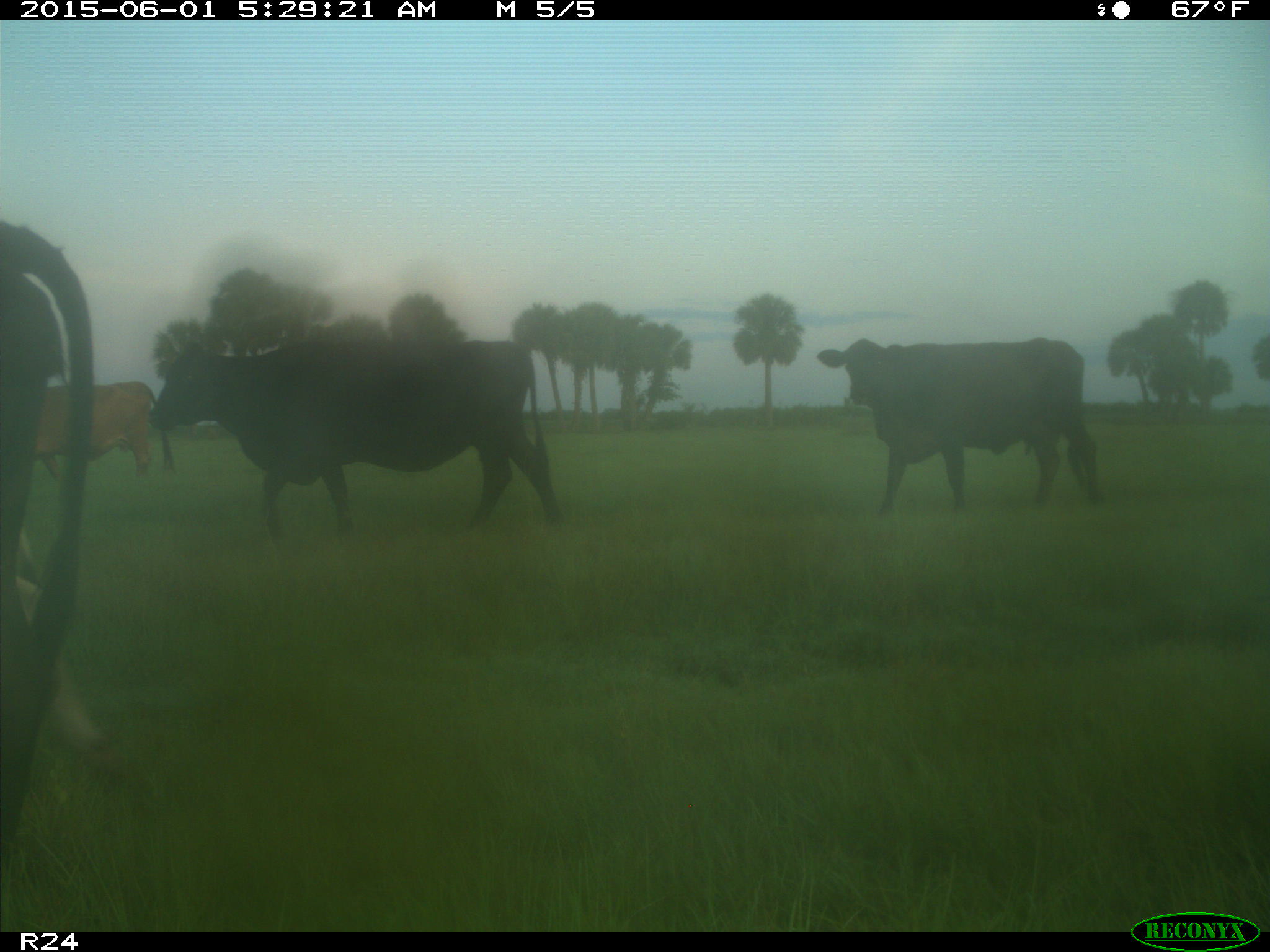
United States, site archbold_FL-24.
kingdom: Animalia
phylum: Chordata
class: Mammalia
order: Artiodactyla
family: Bovidae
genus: Bos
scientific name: Bos taurus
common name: domestic cow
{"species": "Bos taurus (domestic cow)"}